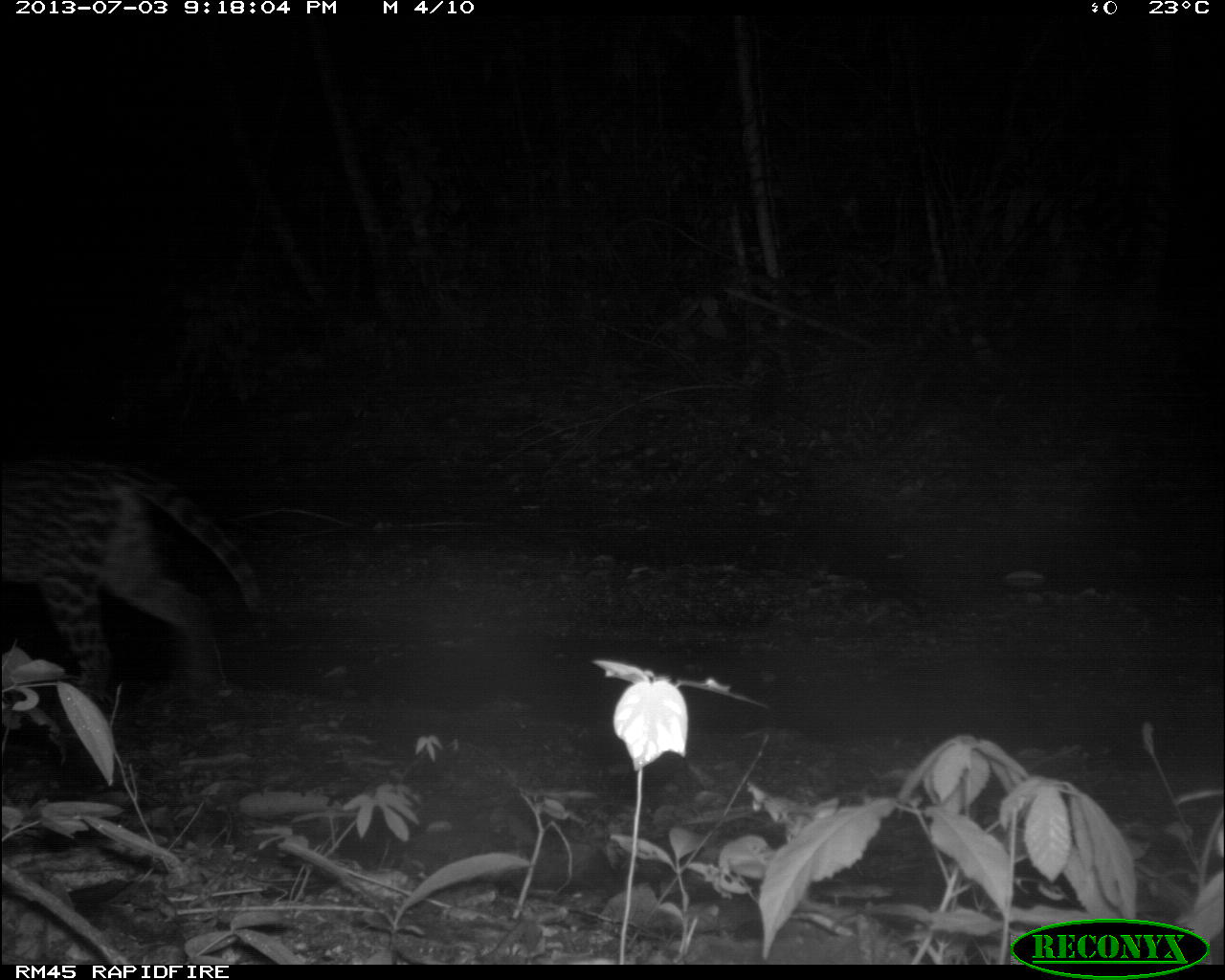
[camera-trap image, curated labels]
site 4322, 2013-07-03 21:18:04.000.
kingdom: Animalia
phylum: Chordata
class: Mammalia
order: Carnivora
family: Felidae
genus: Leopardus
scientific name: Leopardus pardalis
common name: ocelot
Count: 1.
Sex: female.